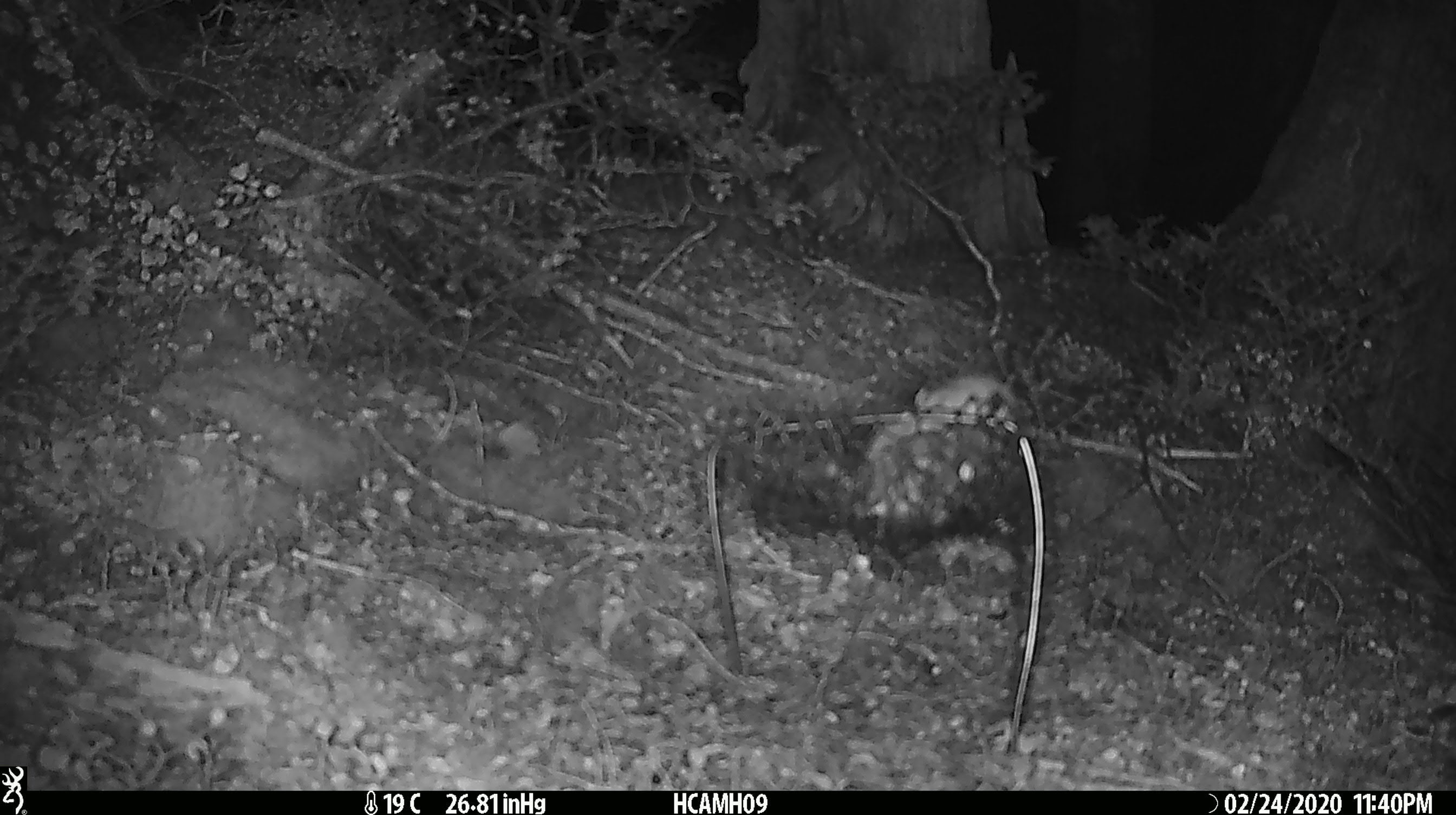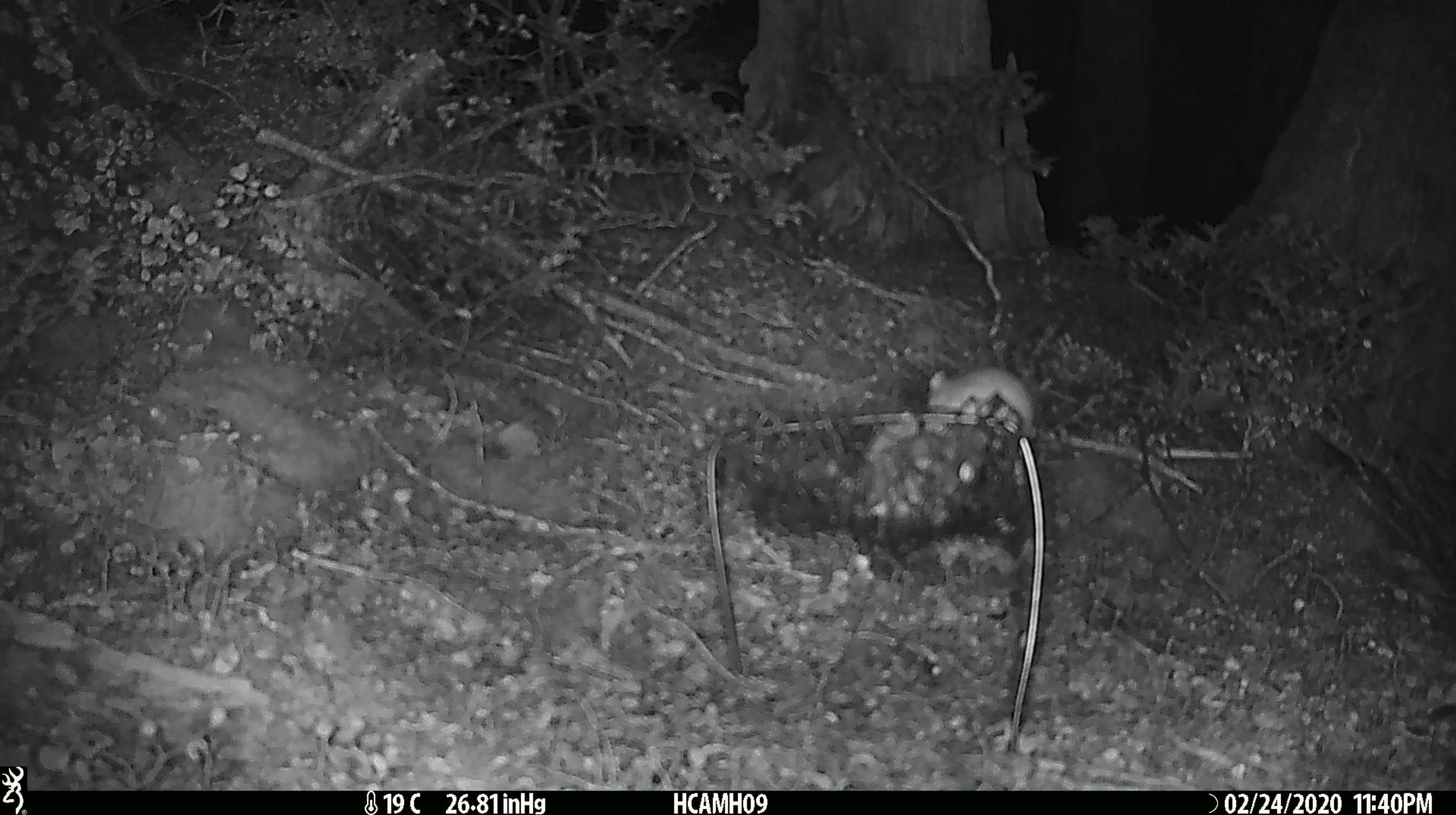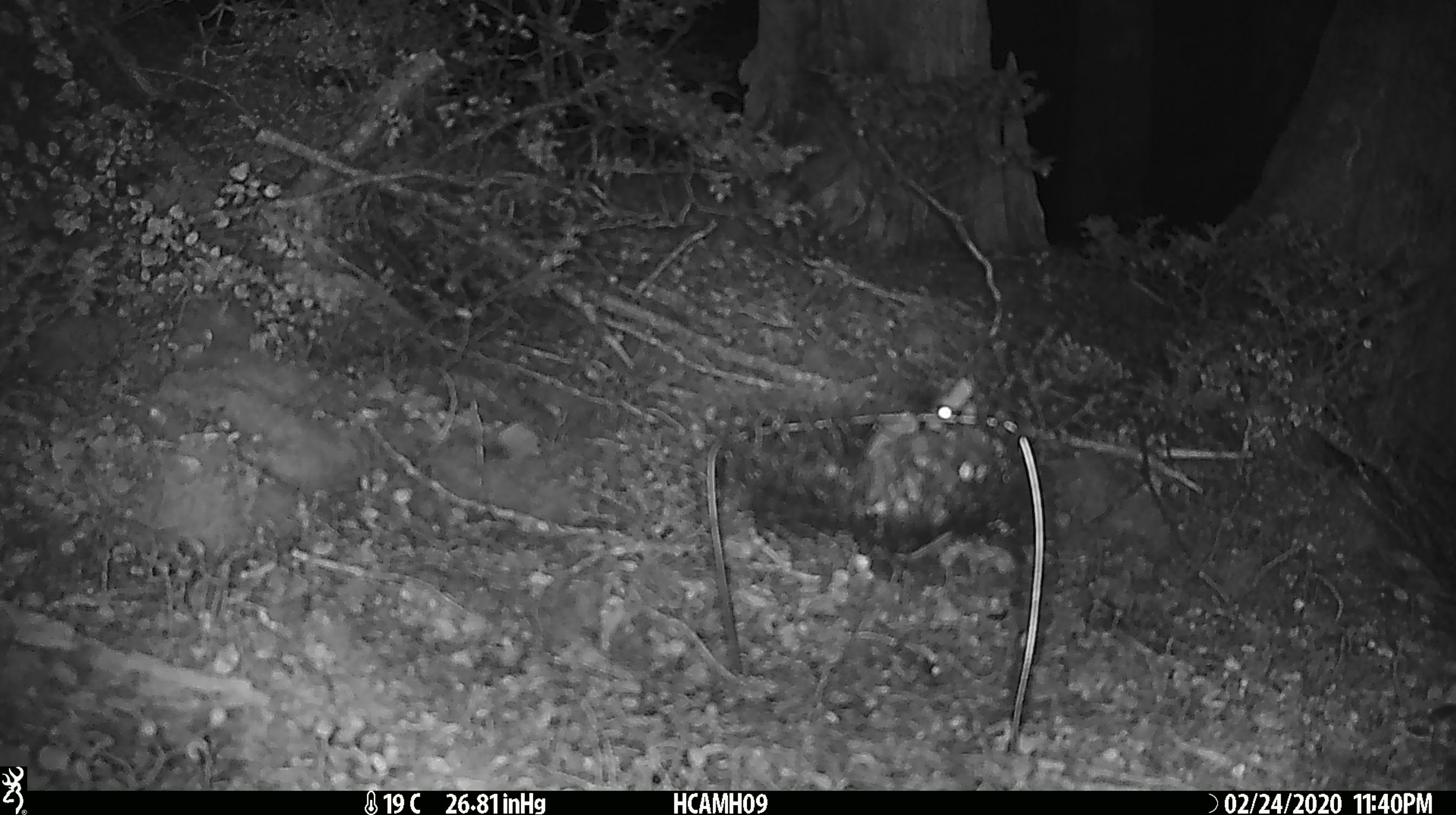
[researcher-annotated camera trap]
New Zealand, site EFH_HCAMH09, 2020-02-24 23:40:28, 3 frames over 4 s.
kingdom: Animalia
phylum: Chordata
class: Mammalia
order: Rodentia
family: Muridae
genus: Mus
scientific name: Mus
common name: mouse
Mouse (Mus).